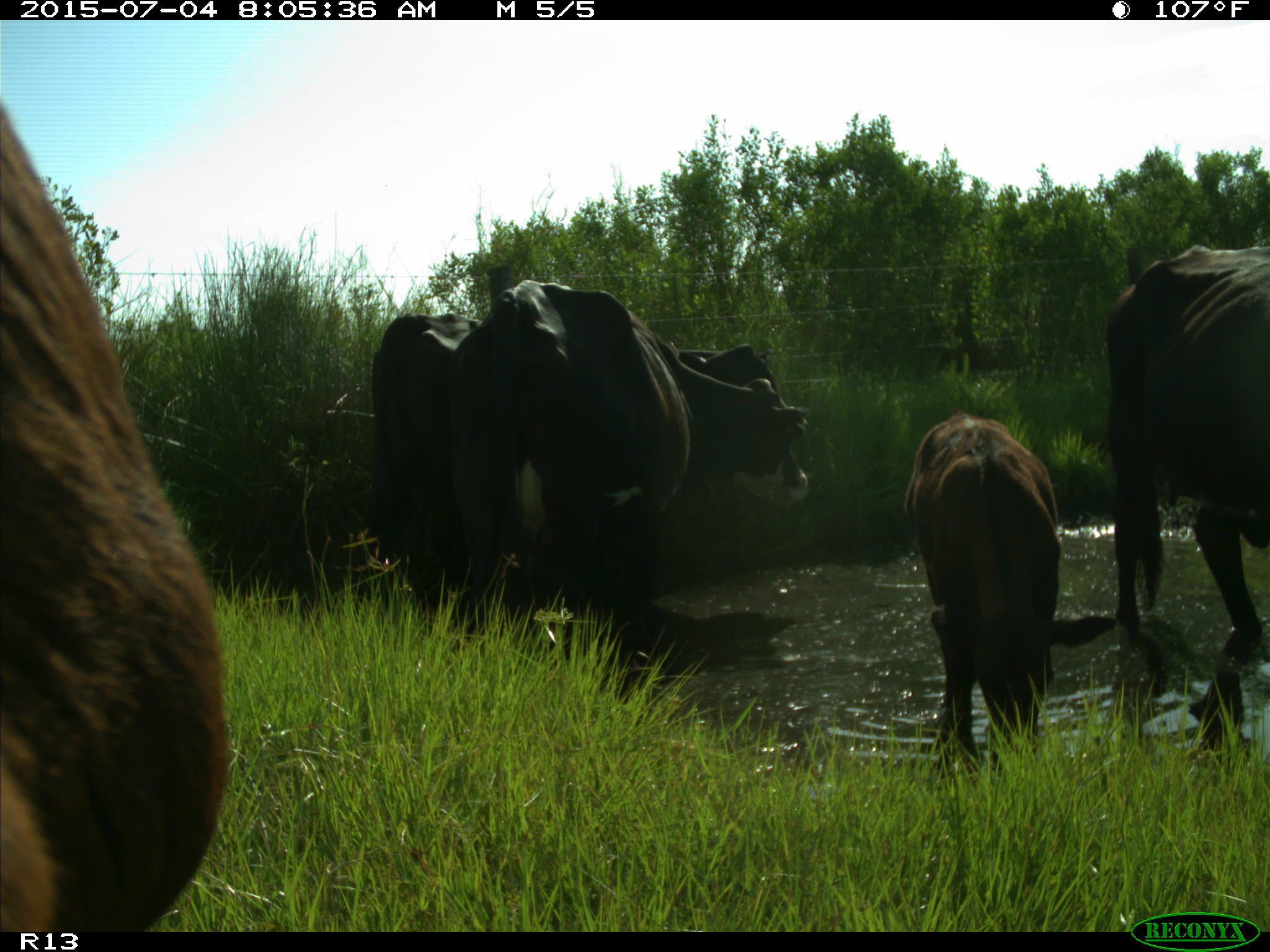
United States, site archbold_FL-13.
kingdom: Animalia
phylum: Chordata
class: Mammalia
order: Artiodactyla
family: Bovidae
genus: Bos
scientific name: Bos taurus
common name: domestic cow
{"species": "Bos taurus (domestic cow)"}